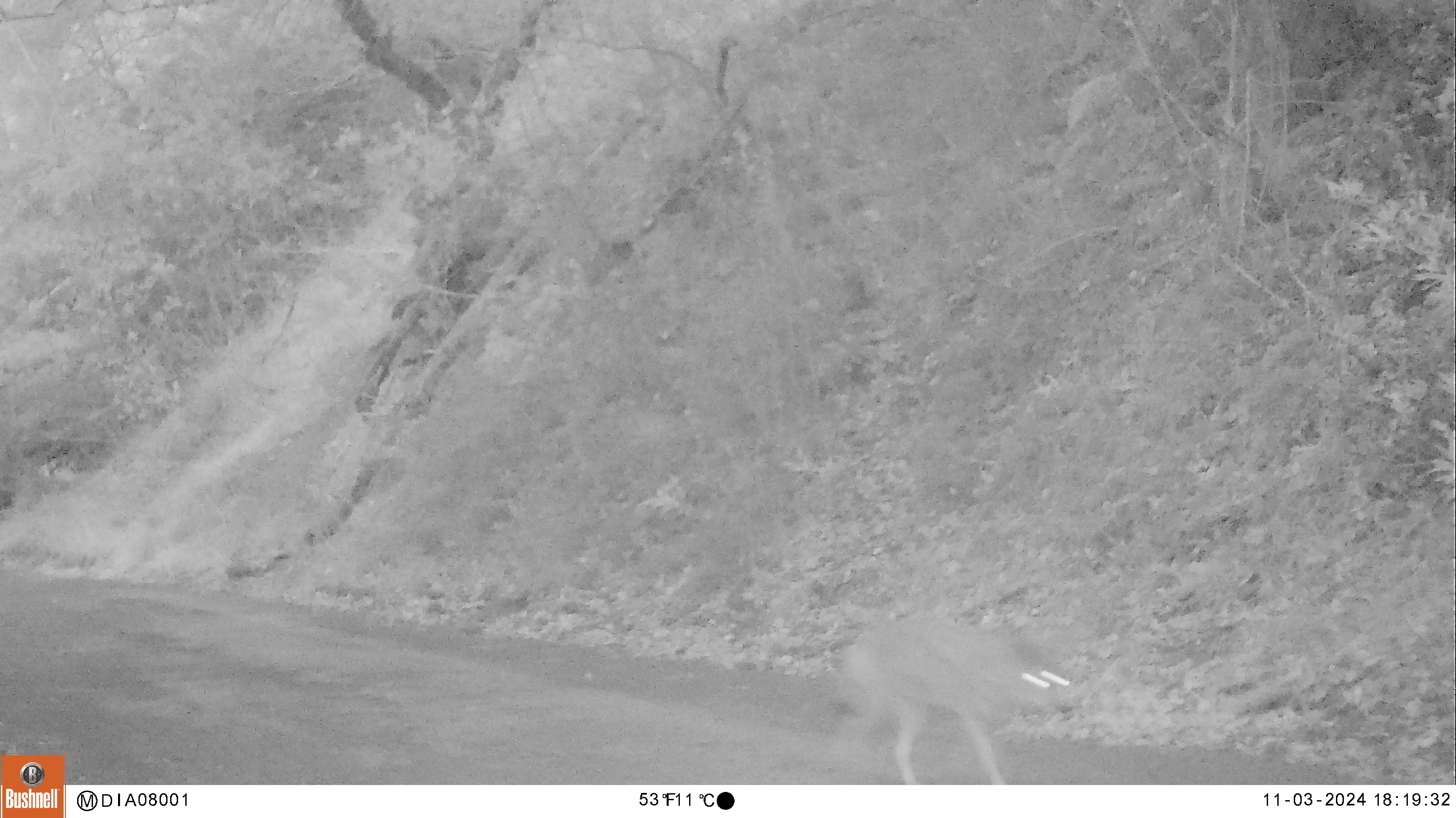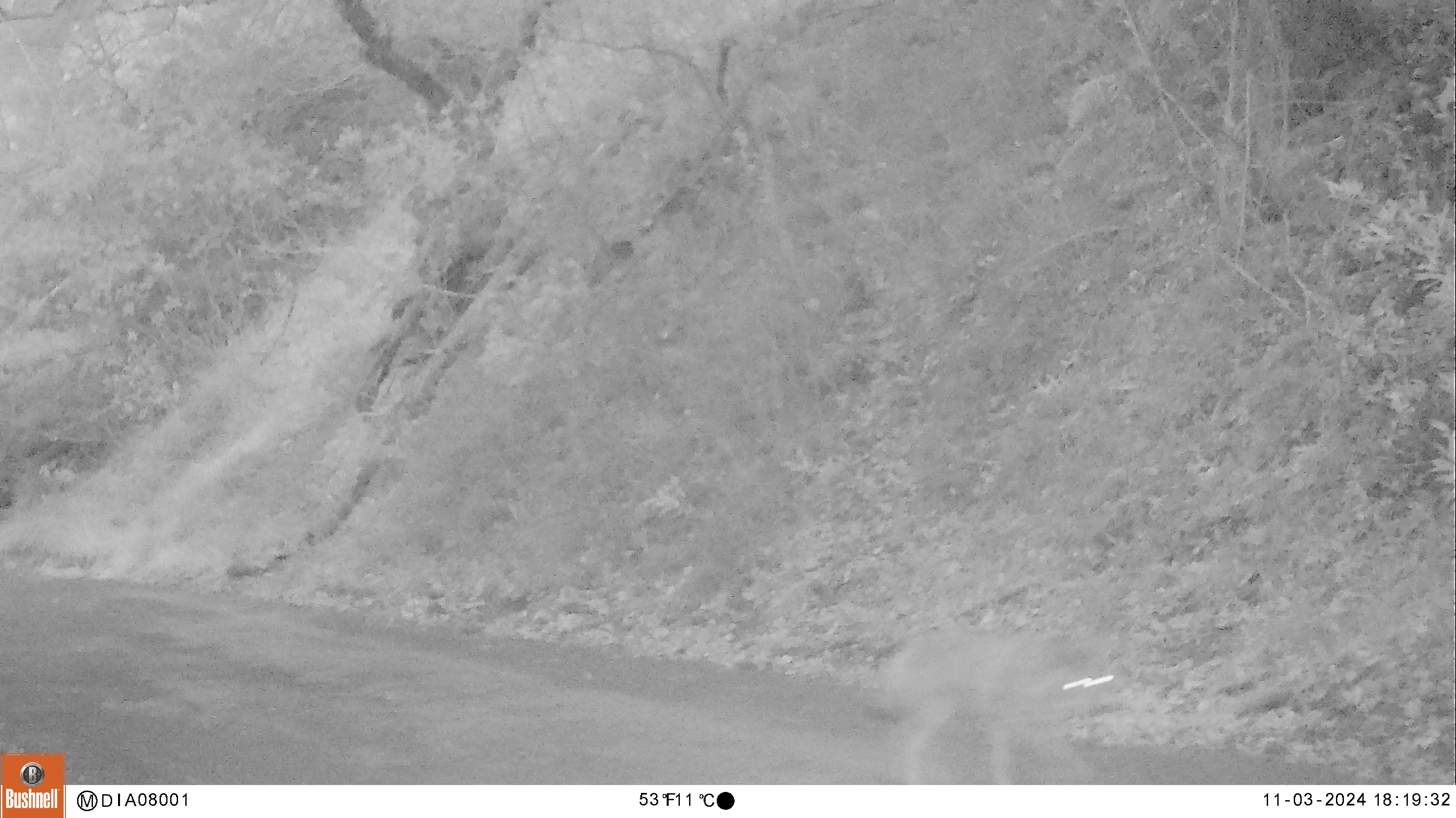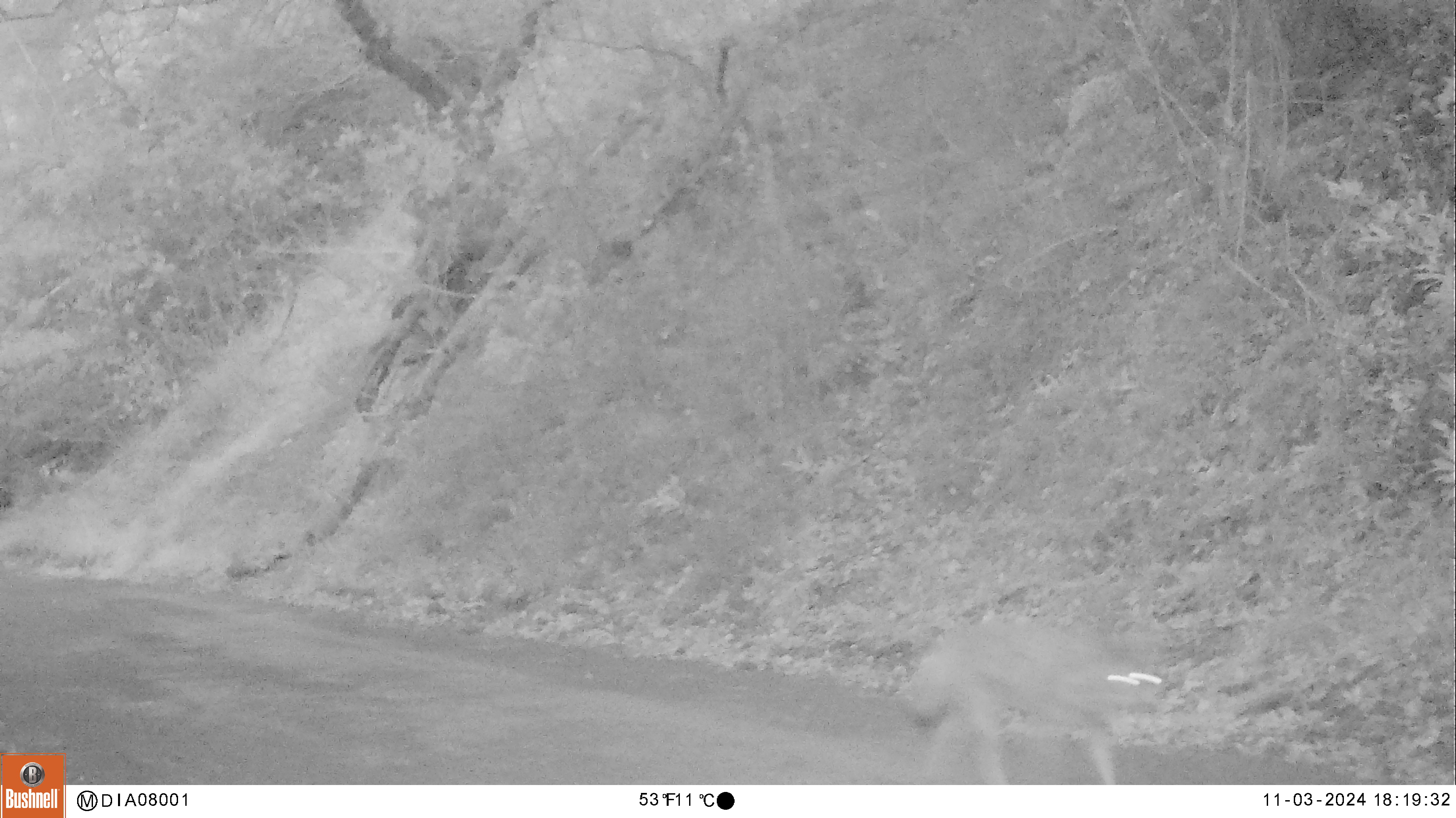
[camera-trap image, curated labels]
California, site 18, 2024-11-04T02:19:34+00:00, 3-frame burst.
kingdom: Animalia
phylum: Chordata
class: Mammalia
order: Carnivora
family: Canidae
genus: Canis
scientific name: Canis latrans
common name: coyote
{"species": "coyote (Canis latrans)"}